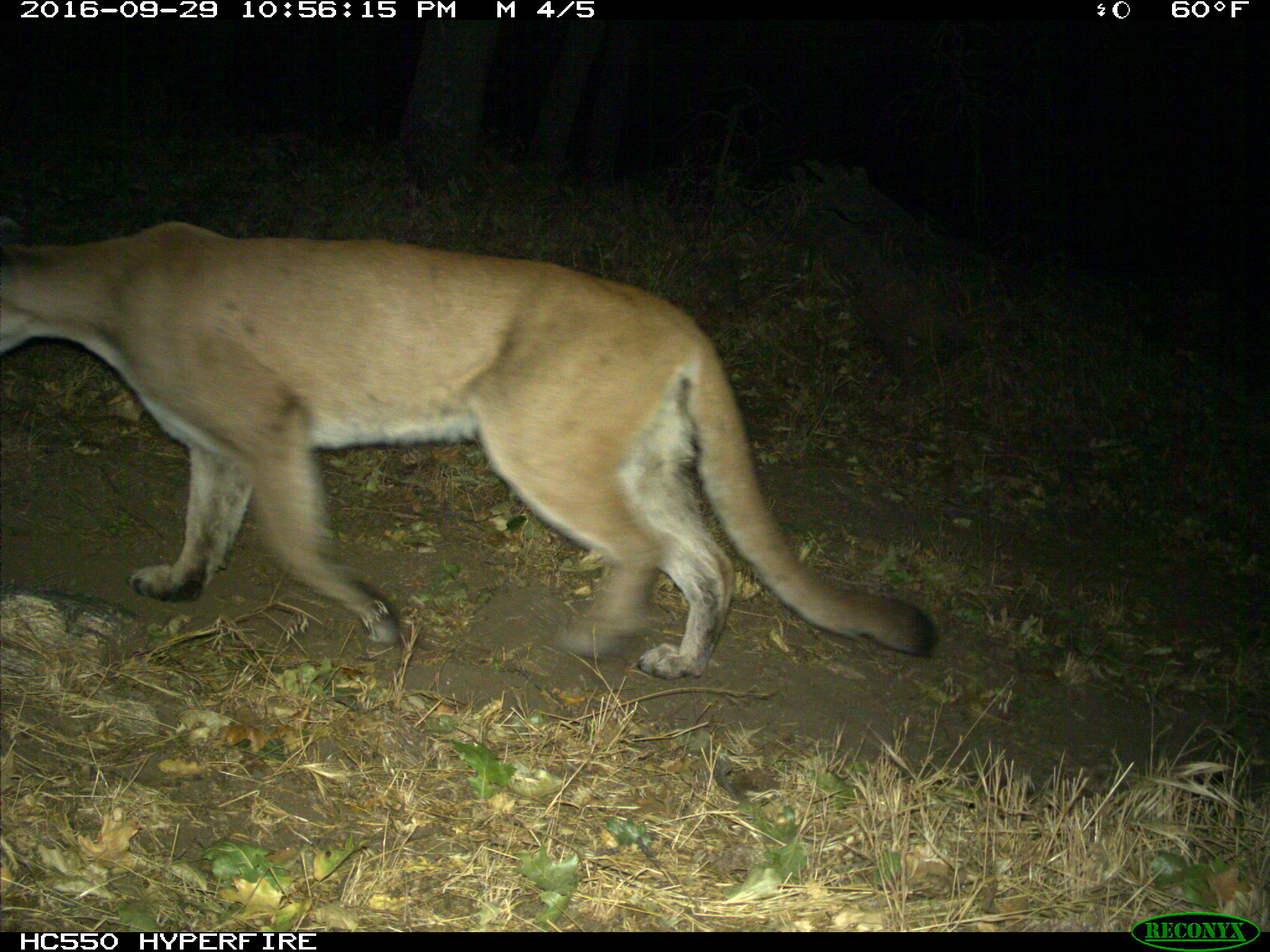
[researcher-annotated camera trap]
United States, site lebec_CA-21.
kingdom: Animalia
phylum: Chordata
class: Mammalia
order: Carnivora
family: Felidae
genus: Puma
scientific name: Puma concolor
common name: mountain lion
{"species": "Puma concolor (mountain lion)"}